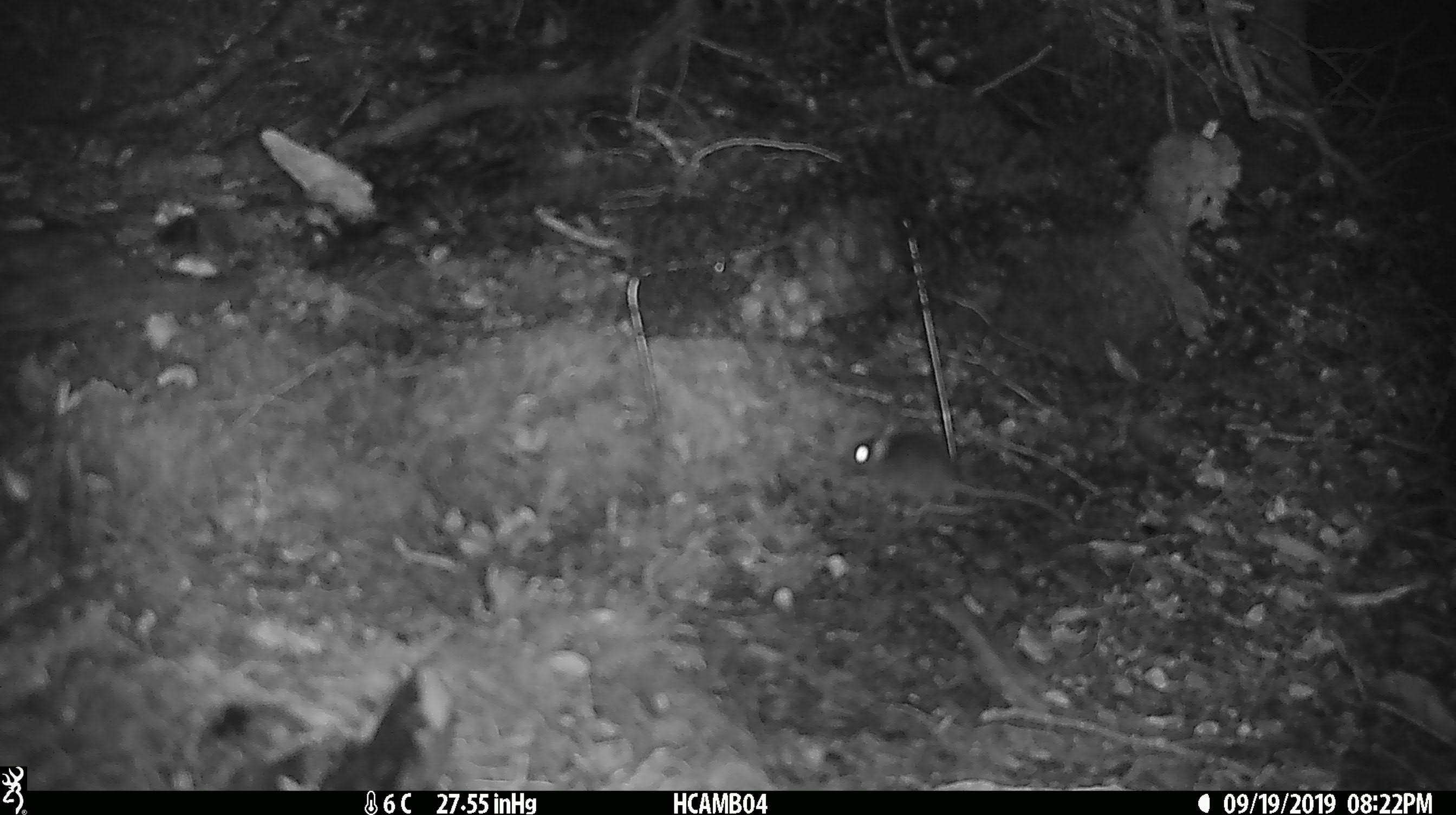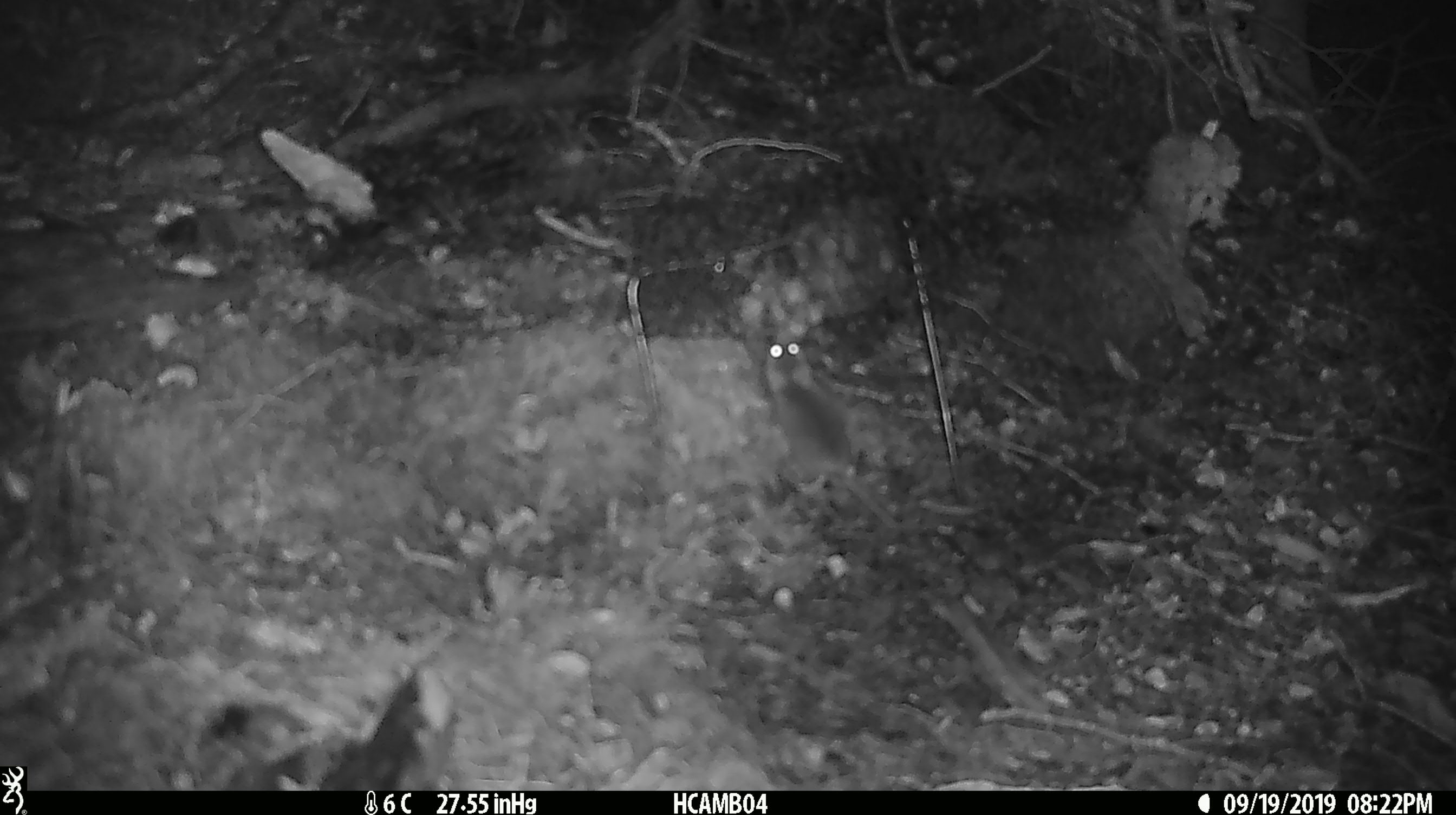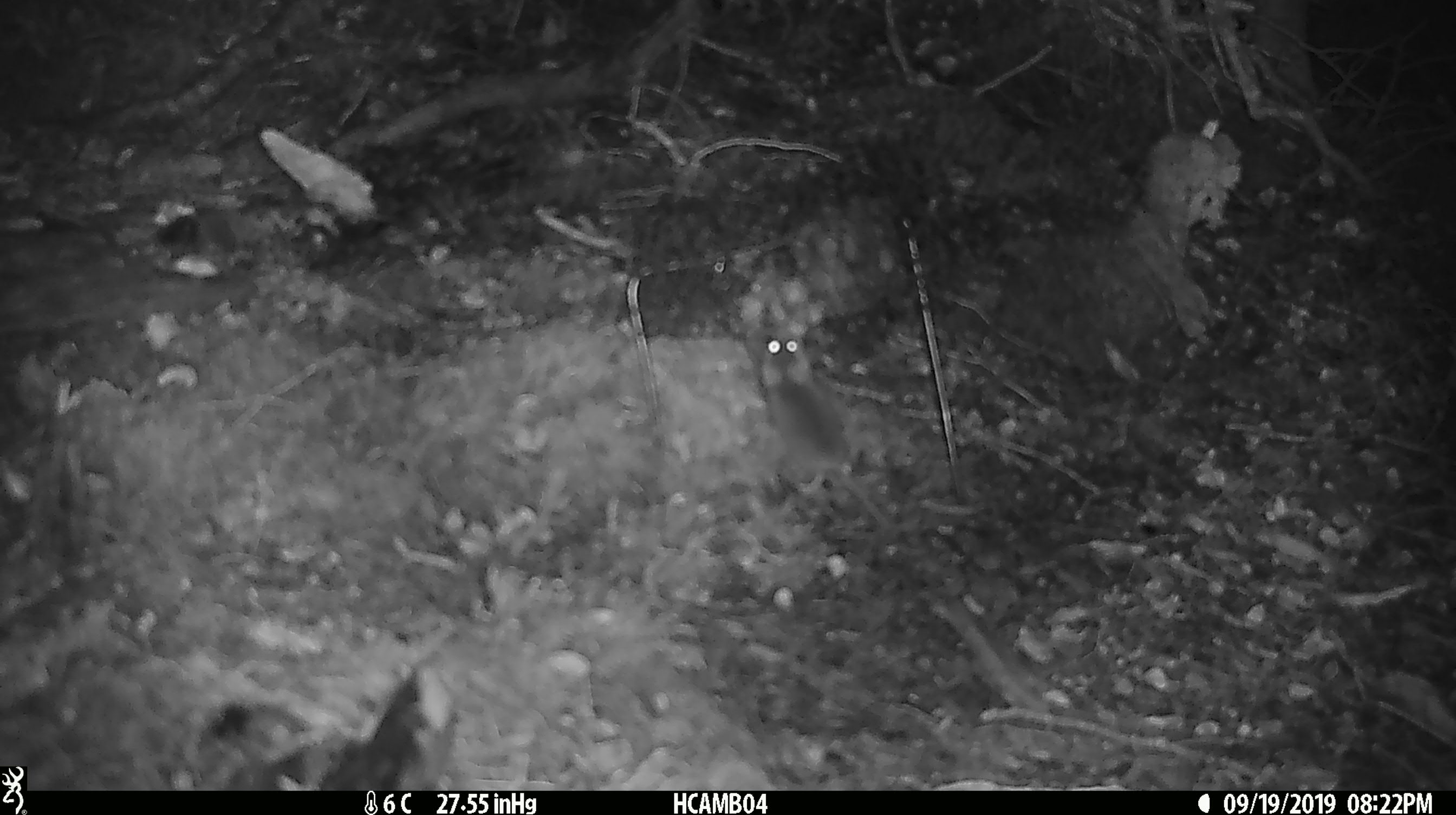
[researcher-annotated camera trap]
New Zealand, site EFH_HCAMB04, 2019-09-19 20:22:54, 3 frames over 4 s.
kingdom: Animalia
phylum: Chordata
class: Mammalia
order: Rodentia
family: Muridae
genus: Mus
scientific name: Mus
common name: mouse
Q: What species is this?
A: Mouse (Mus).